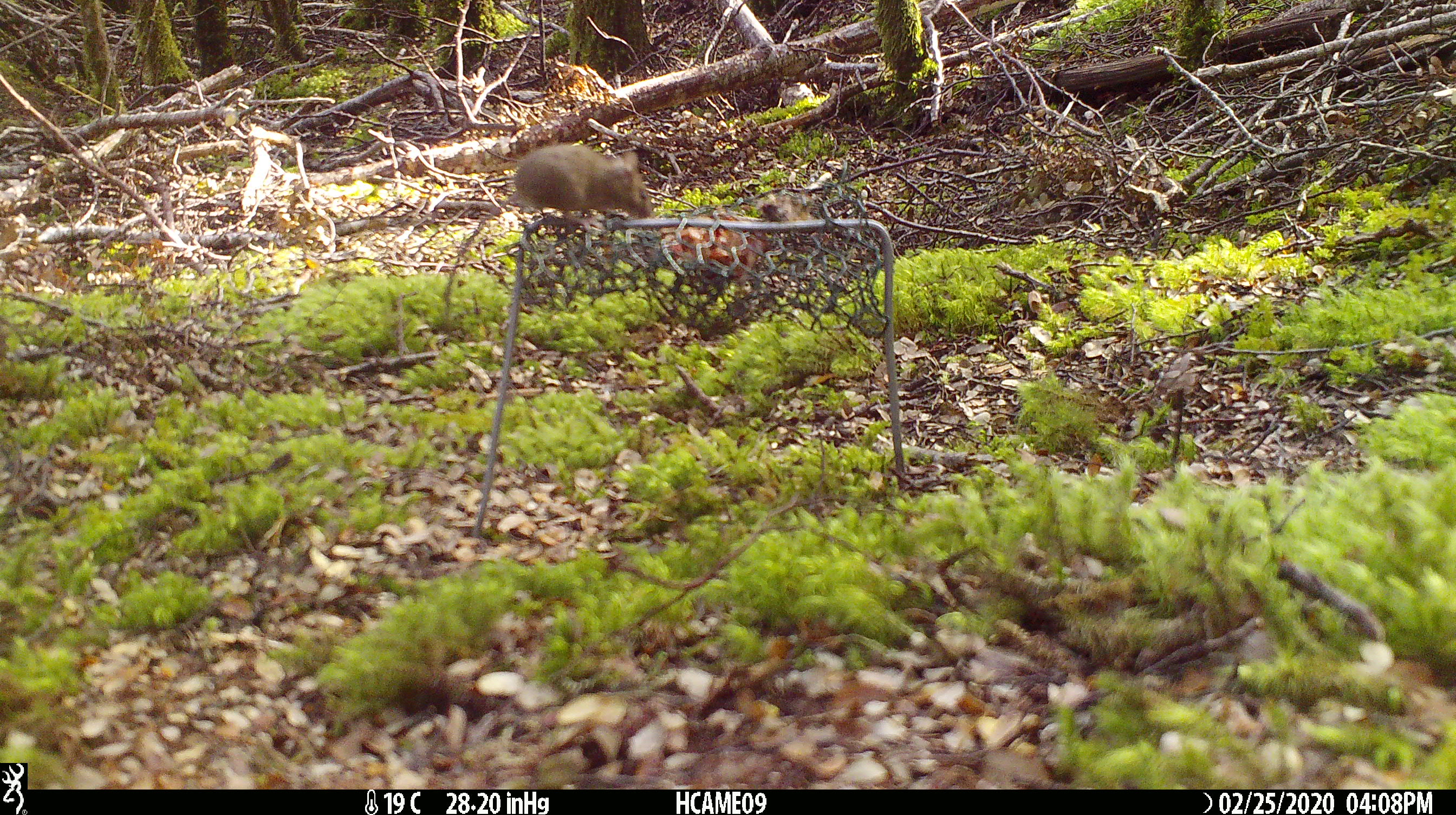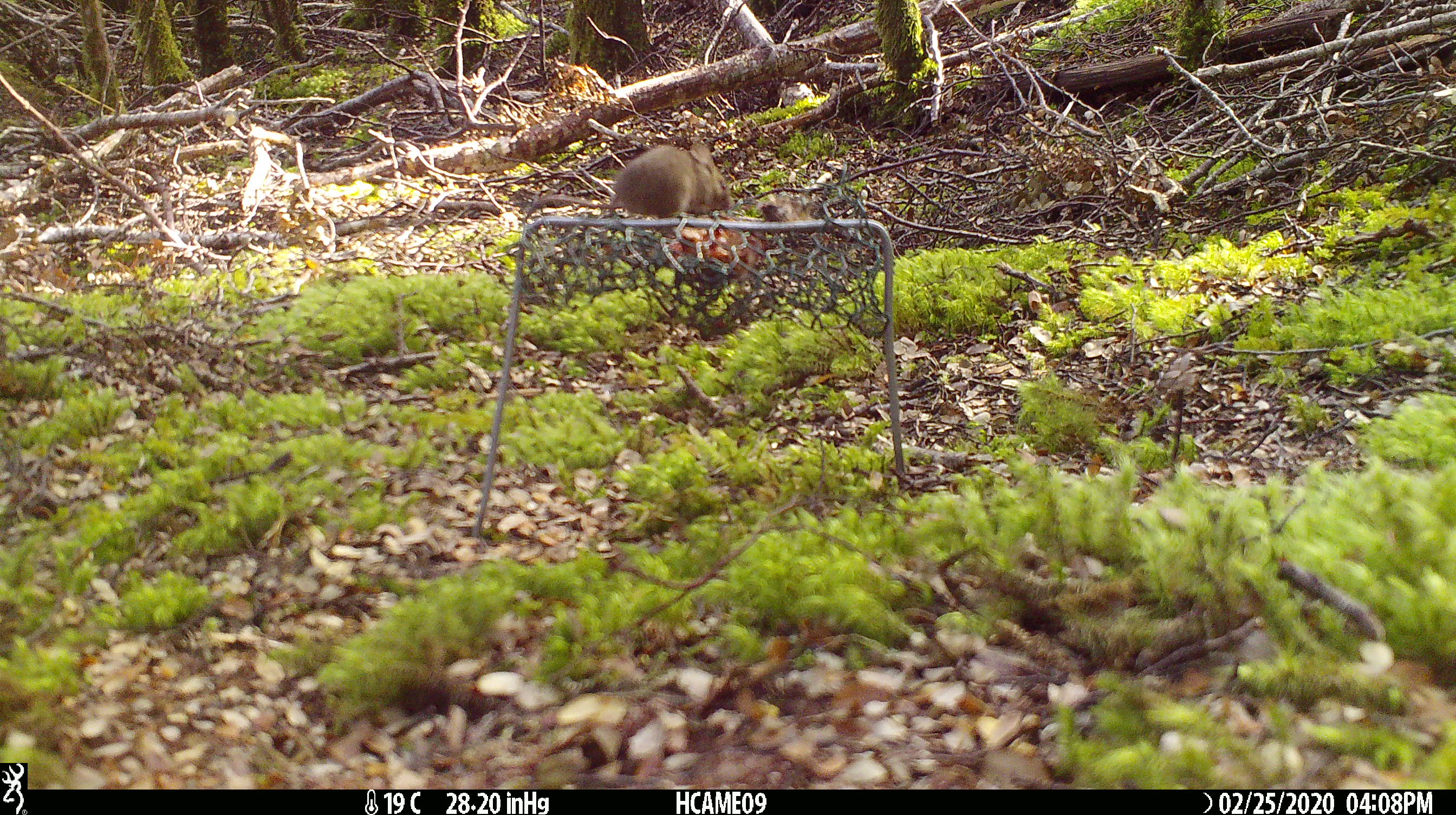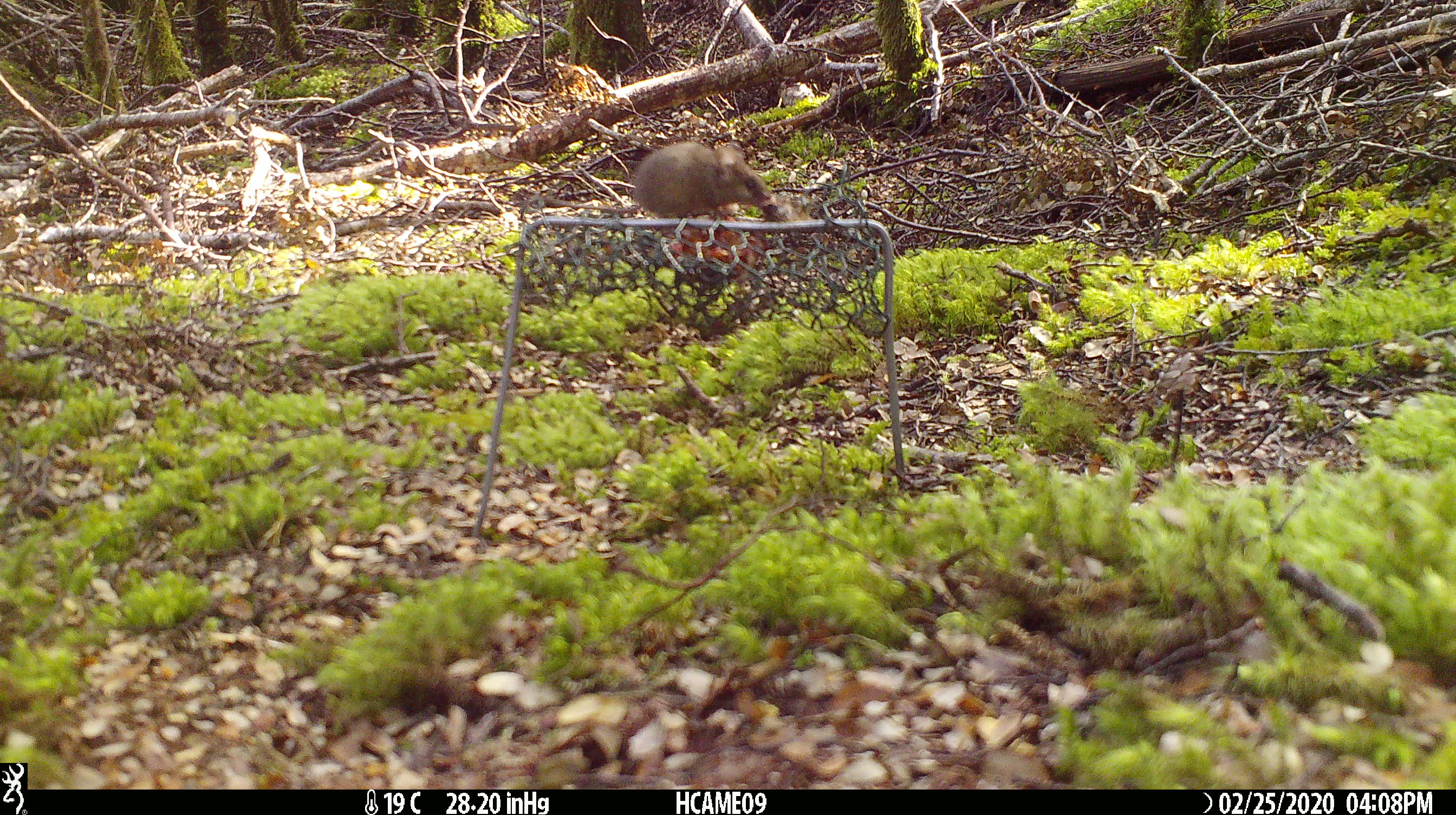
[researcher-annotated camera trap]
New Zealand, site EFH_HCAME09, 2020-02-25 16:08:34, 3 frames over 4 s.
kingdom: Animalia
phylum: Chordata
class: Mammalia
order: Rodentia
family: Muridae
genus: Mus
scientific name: Mus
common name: mouse